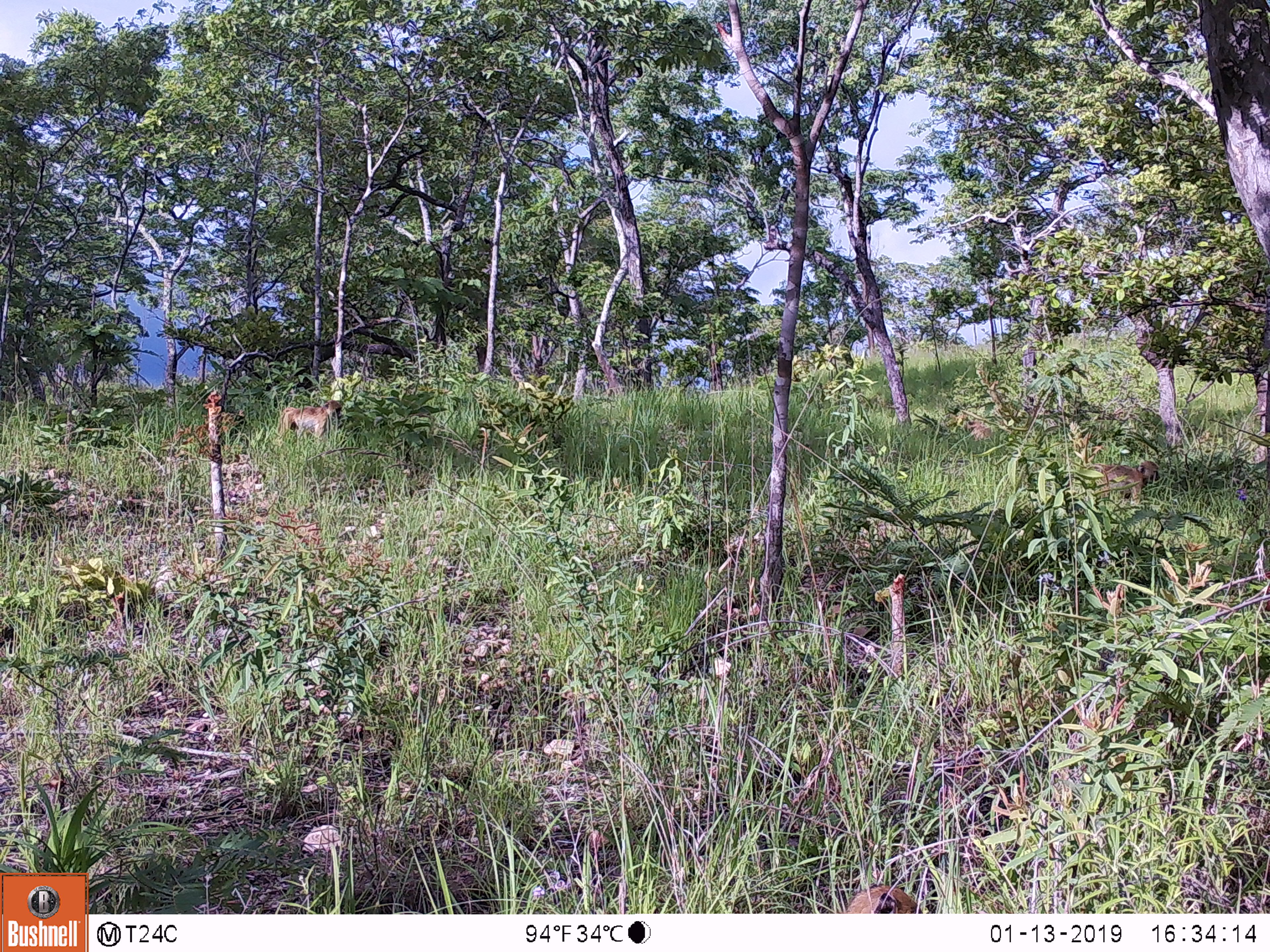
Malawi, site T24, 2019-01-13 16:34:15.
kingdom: Animalia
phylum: Chordata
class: Mammalia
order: Primates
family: Cercopithecidae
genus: Papio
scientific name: Papio cynocephalus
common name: yellow baboon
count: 2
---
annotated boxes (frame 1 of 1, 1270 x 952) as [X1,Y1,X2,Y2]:
yellow baboon: [268,384,356,451]; [1084,447,1182,504]